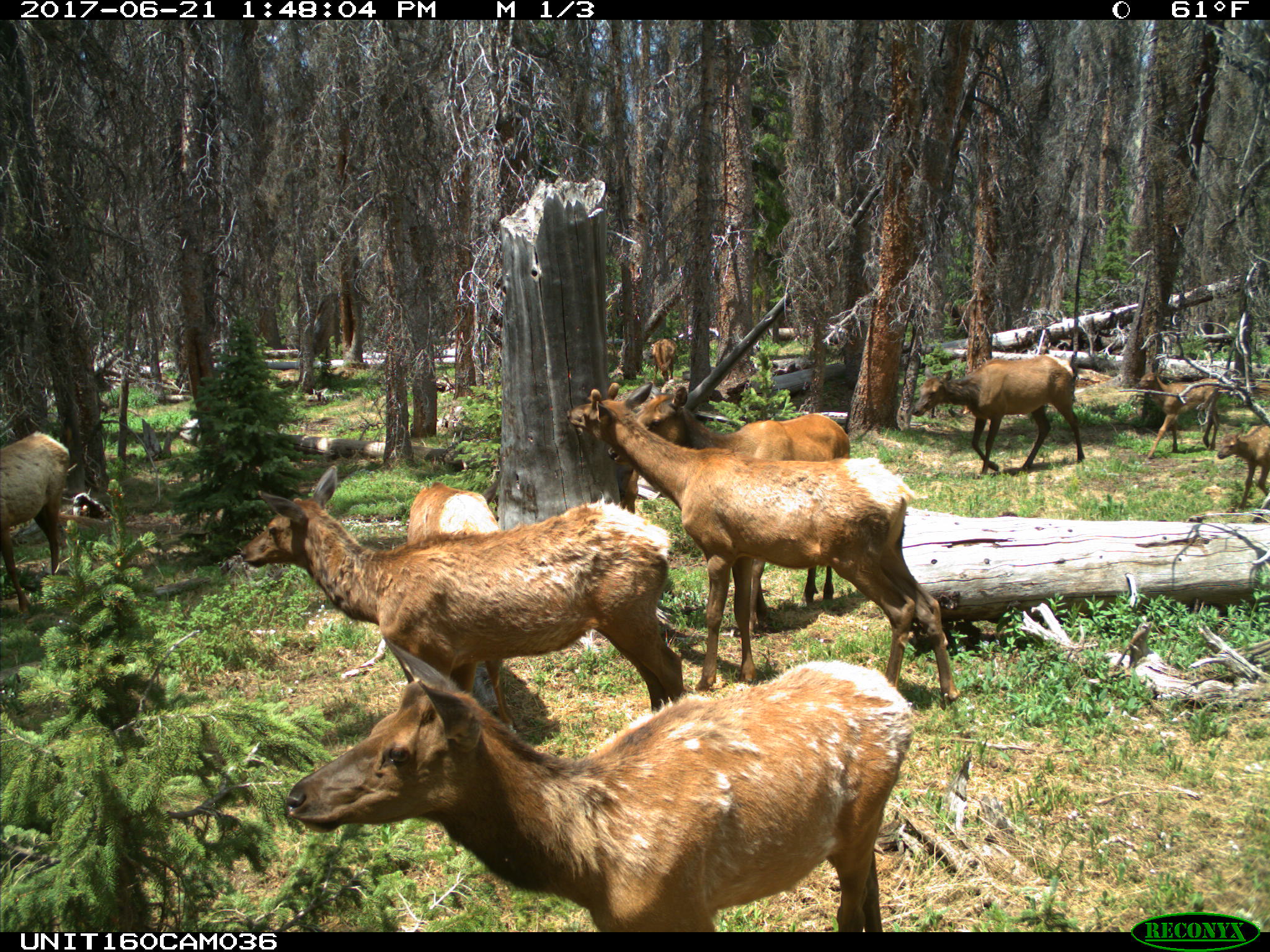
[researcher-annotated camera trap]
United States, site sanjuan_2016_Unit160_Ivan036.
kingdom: Animalia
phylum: Chordata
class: Mammalia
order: Artiodactyla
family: Cervidae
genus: Cervus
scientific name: Cervus elaphus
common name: red deer